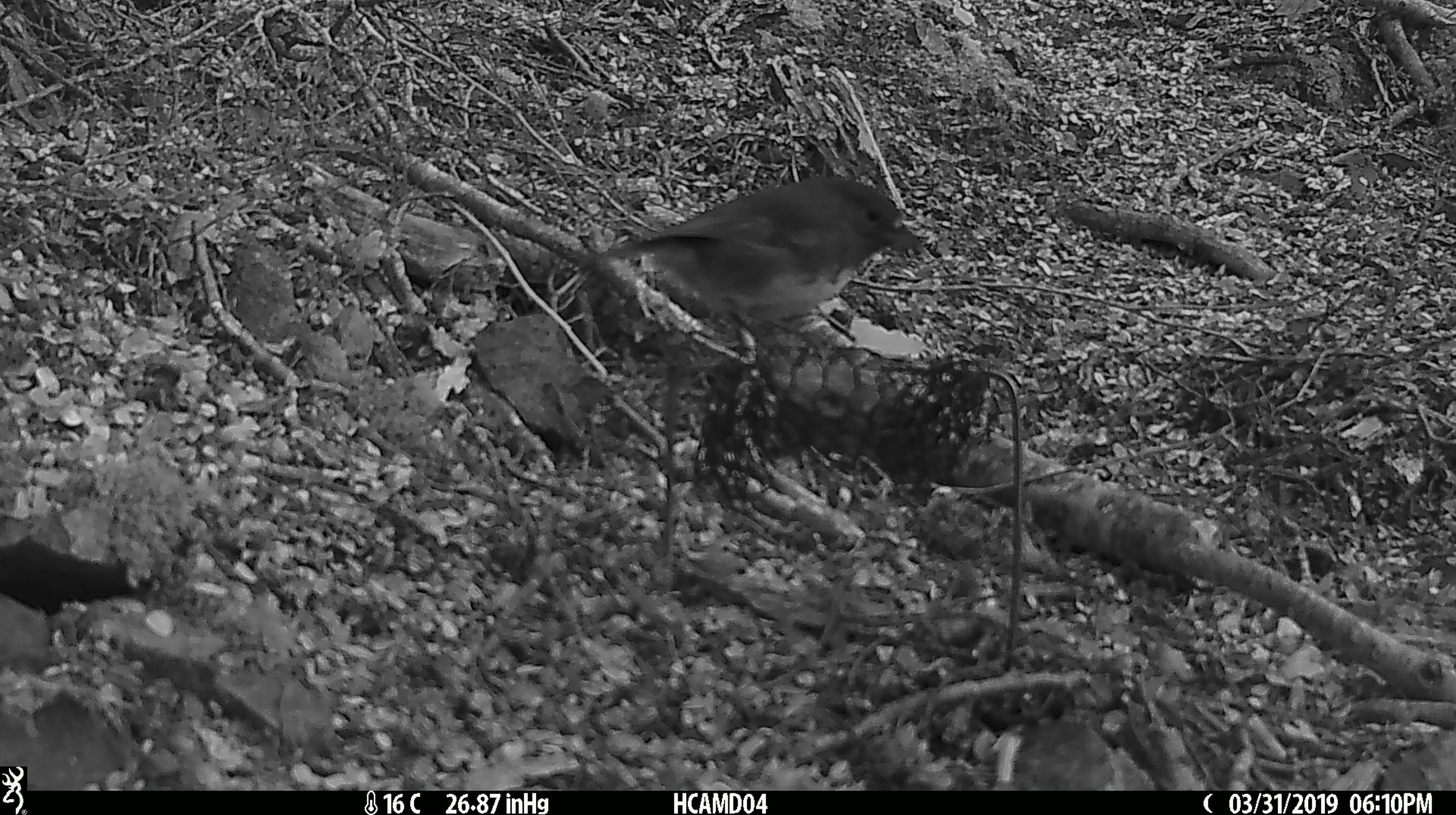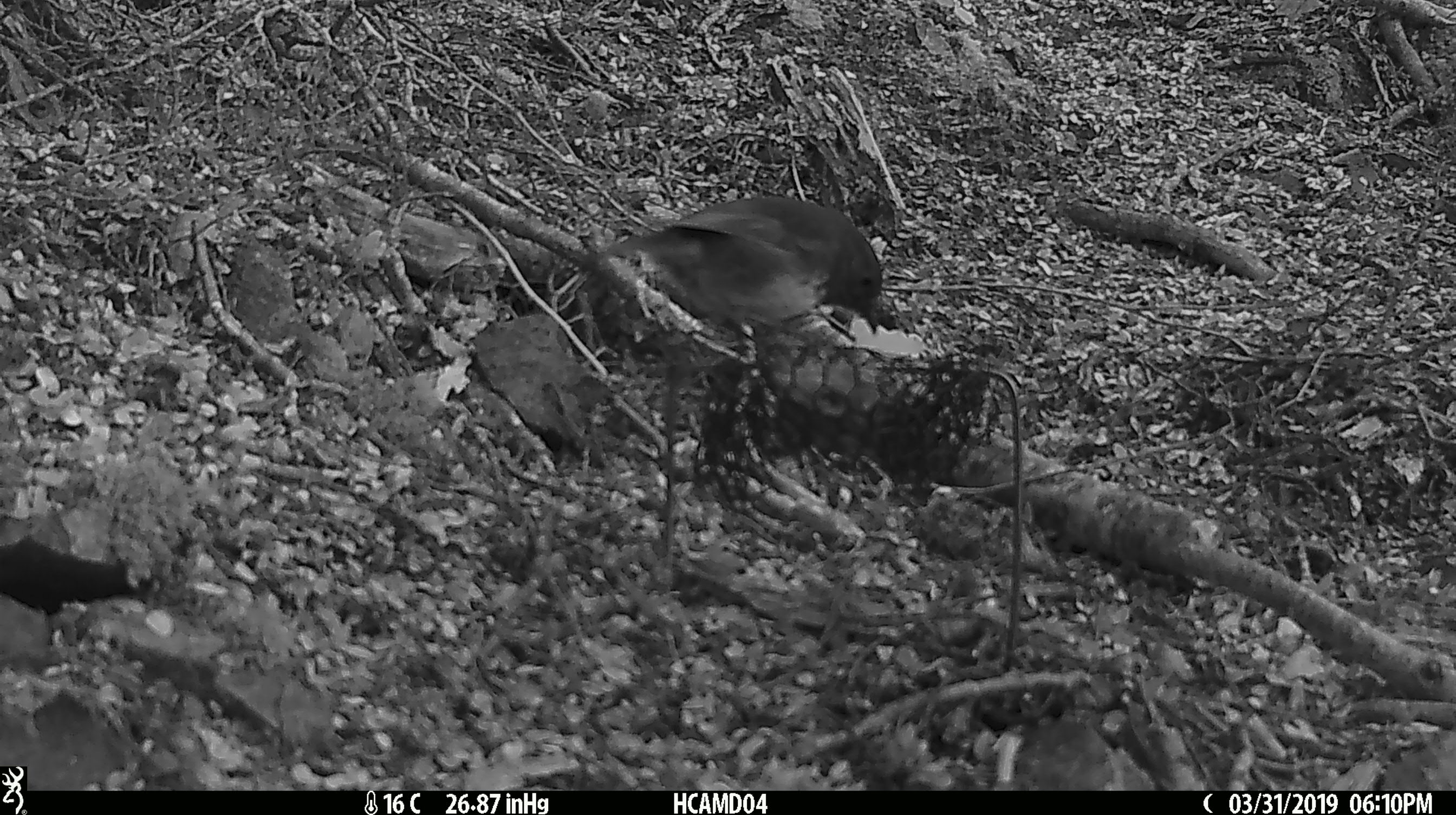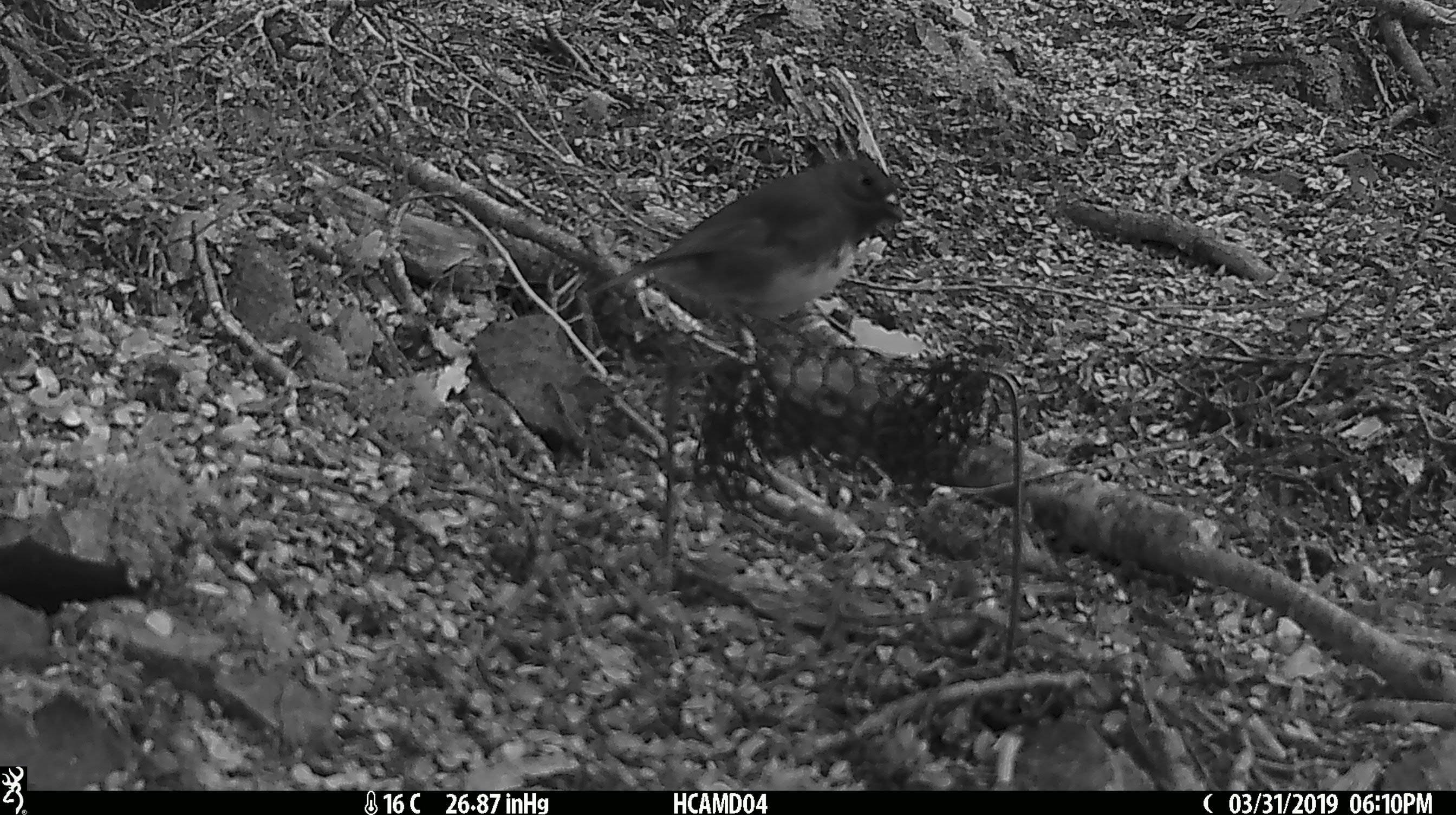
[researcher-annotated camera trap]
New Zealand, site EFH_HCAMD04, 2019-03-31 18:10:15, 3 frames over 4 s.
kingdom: Animalia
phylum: Chordata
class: Aves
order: Passeriformes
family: Petroicidae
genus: Petroica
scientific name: Petroica australis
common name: new zealand robin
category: robin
Robin (new zealand robin) (Petroica australis).